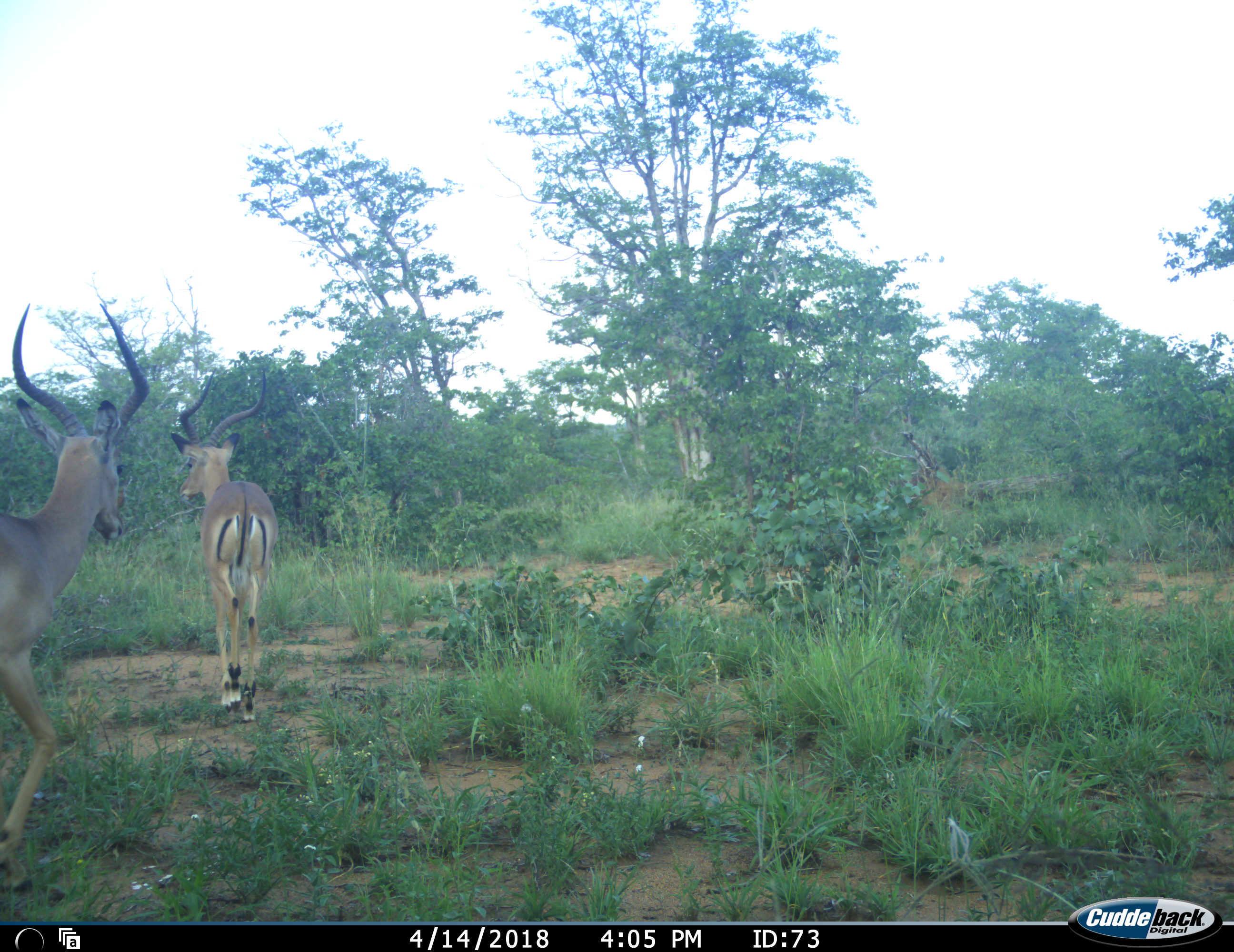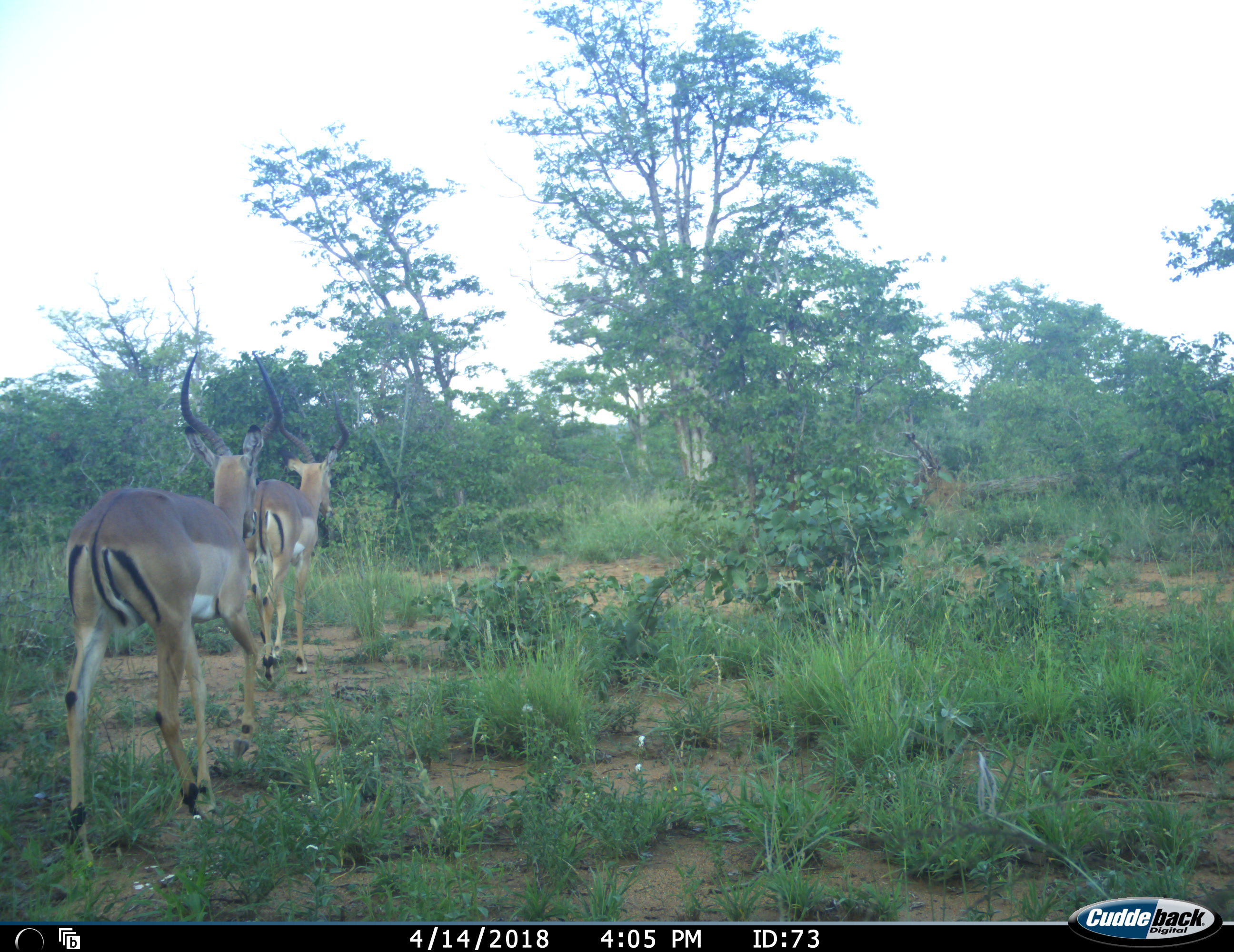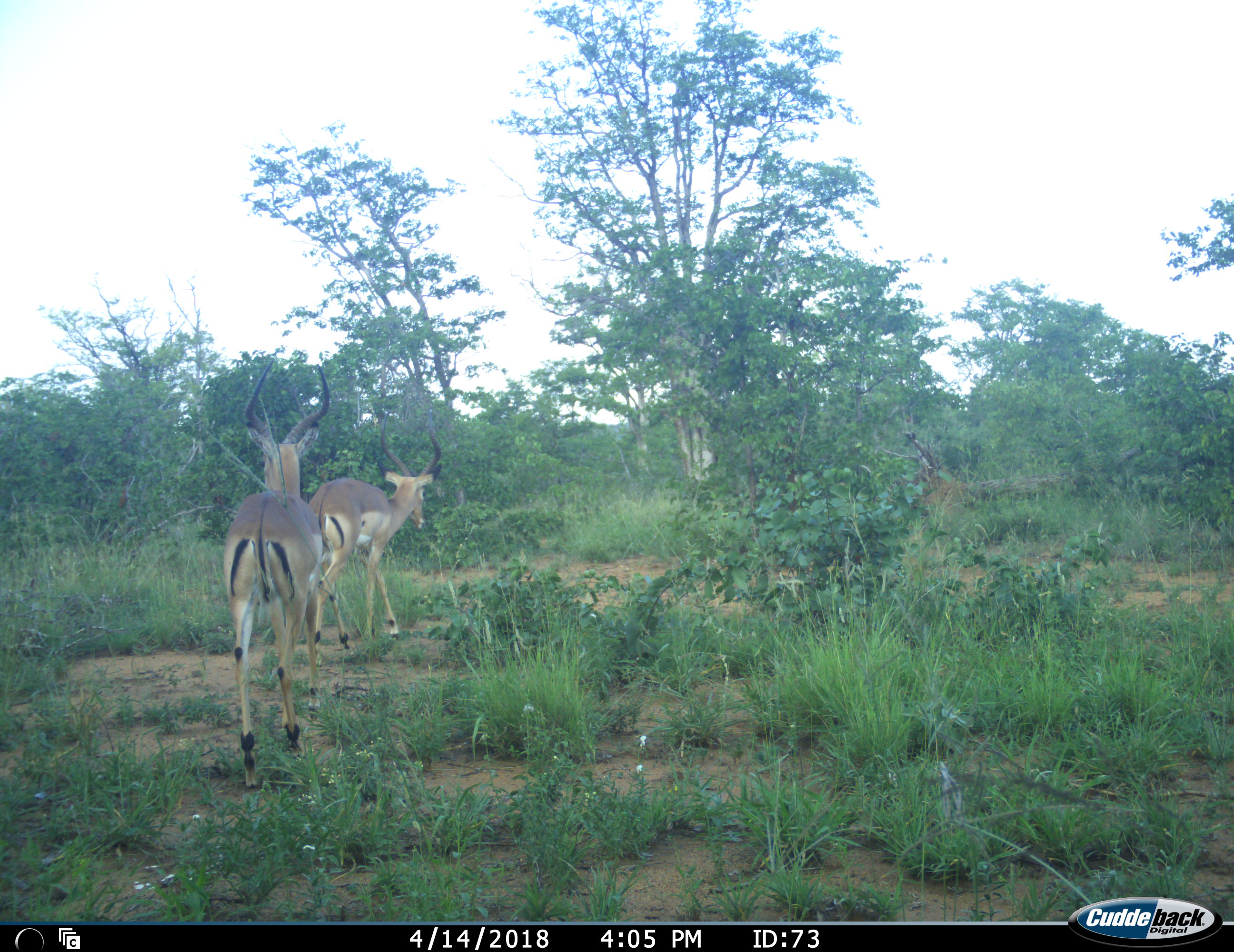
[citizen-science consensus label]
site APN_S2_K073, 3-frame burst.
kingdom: Animalia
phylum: Chordata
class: Mammalia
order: Artiodactyla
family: Bovidae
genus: Aepyceros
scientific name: Aepyceros melampus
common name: impala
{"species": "impala (Aepyceros melampus)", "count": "2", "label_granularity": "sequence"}